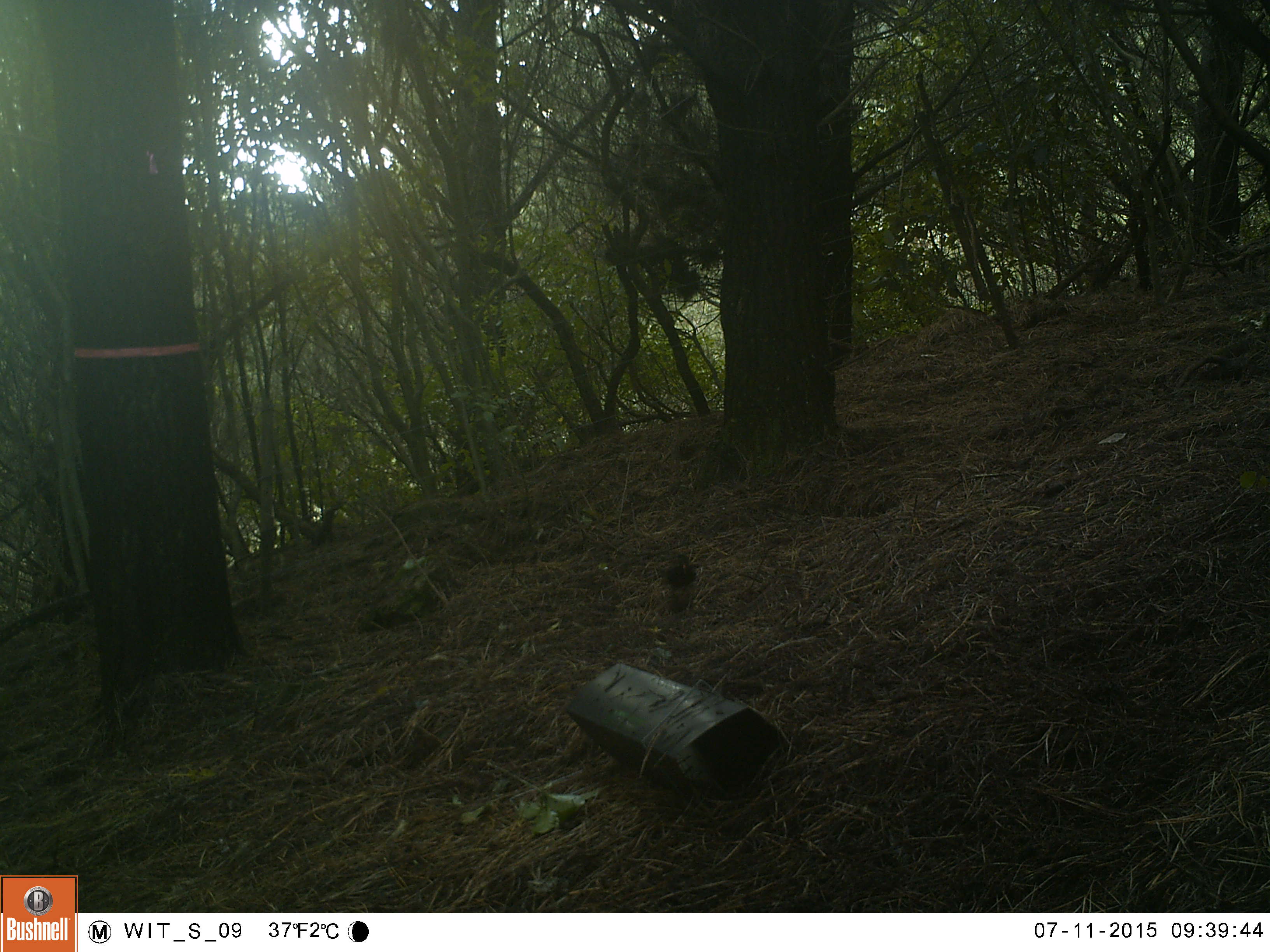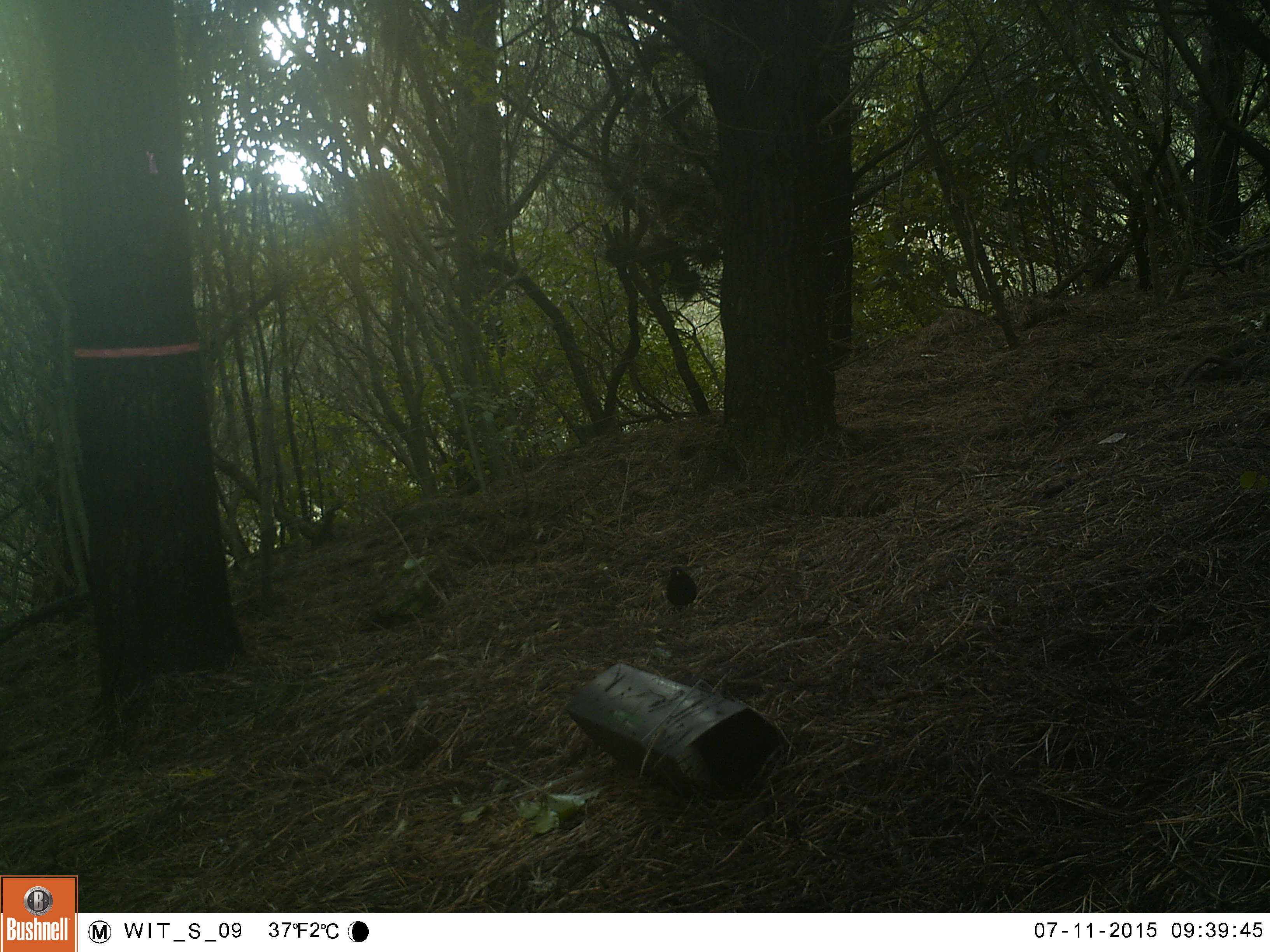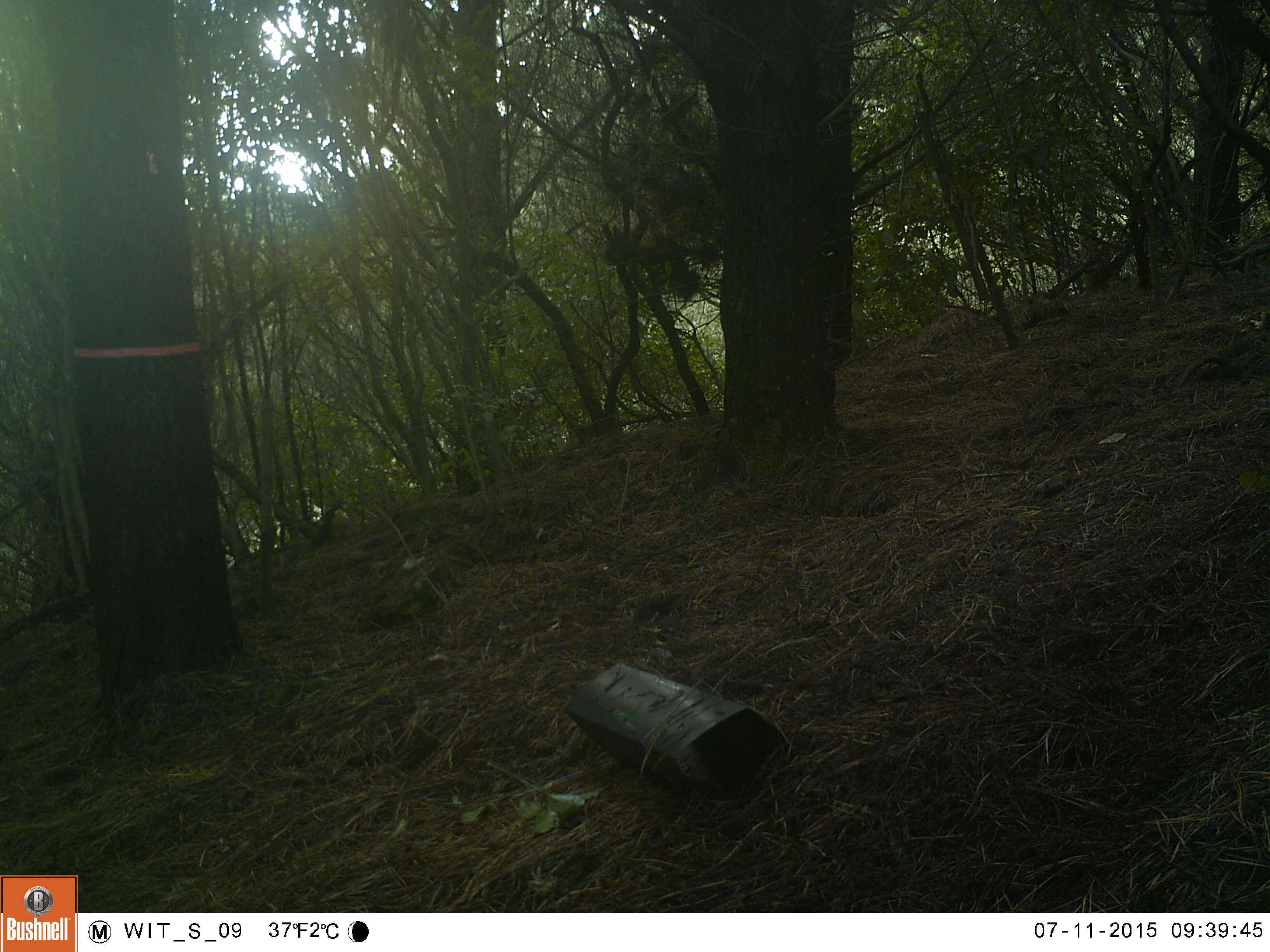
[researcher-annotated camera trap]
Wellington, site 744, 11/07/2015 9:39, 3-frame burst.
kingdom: Animalia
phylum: Chordata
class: Aves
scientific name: Aves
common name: bird